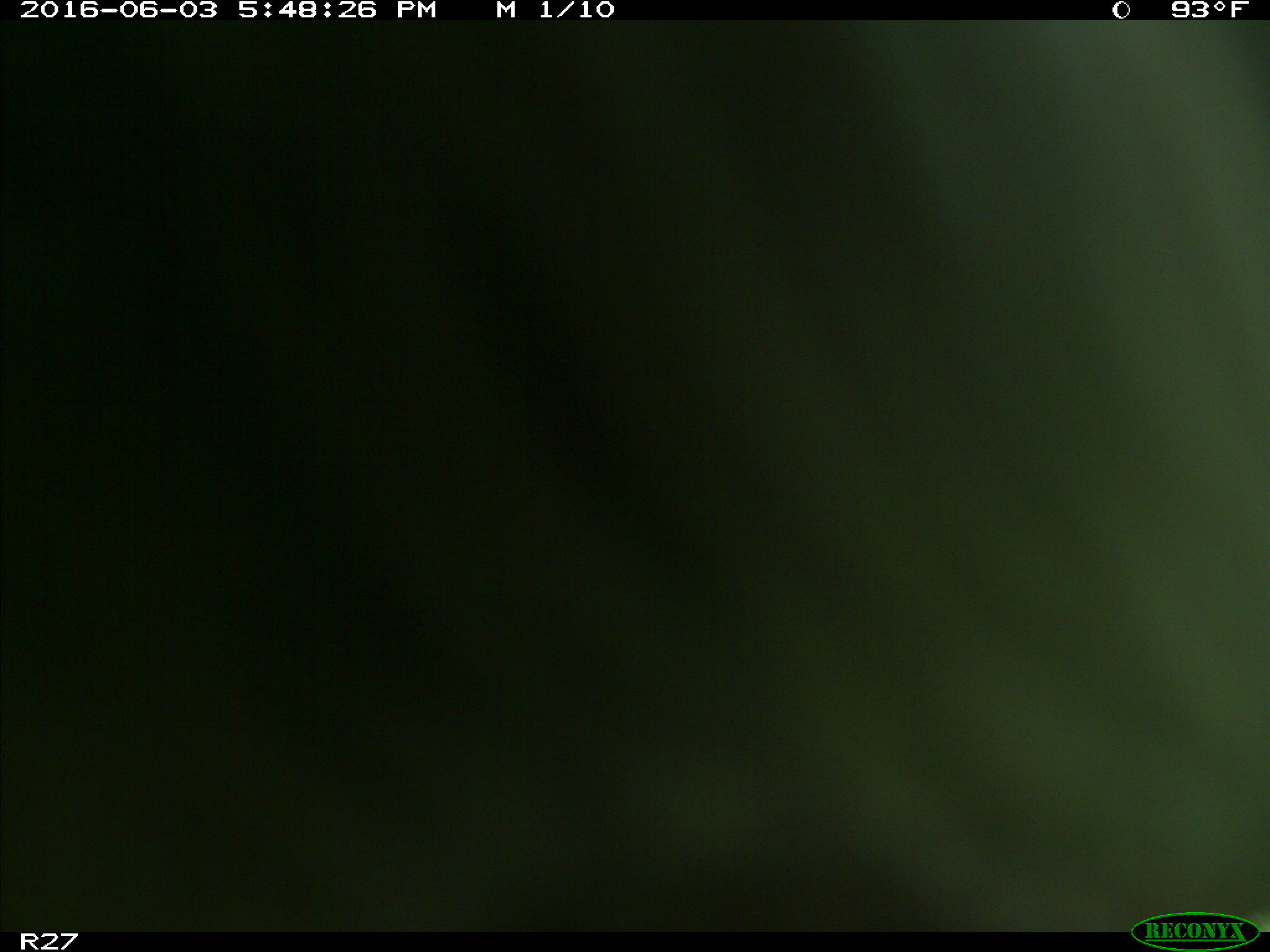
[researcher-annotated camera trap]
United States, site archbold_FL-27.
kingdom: Animalia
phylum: Chordata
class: Mammalia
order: Artiodactyla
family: Bovidae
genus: Bos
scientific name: Bos taurus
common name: domestic cow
Bos taurus (domestic cow).